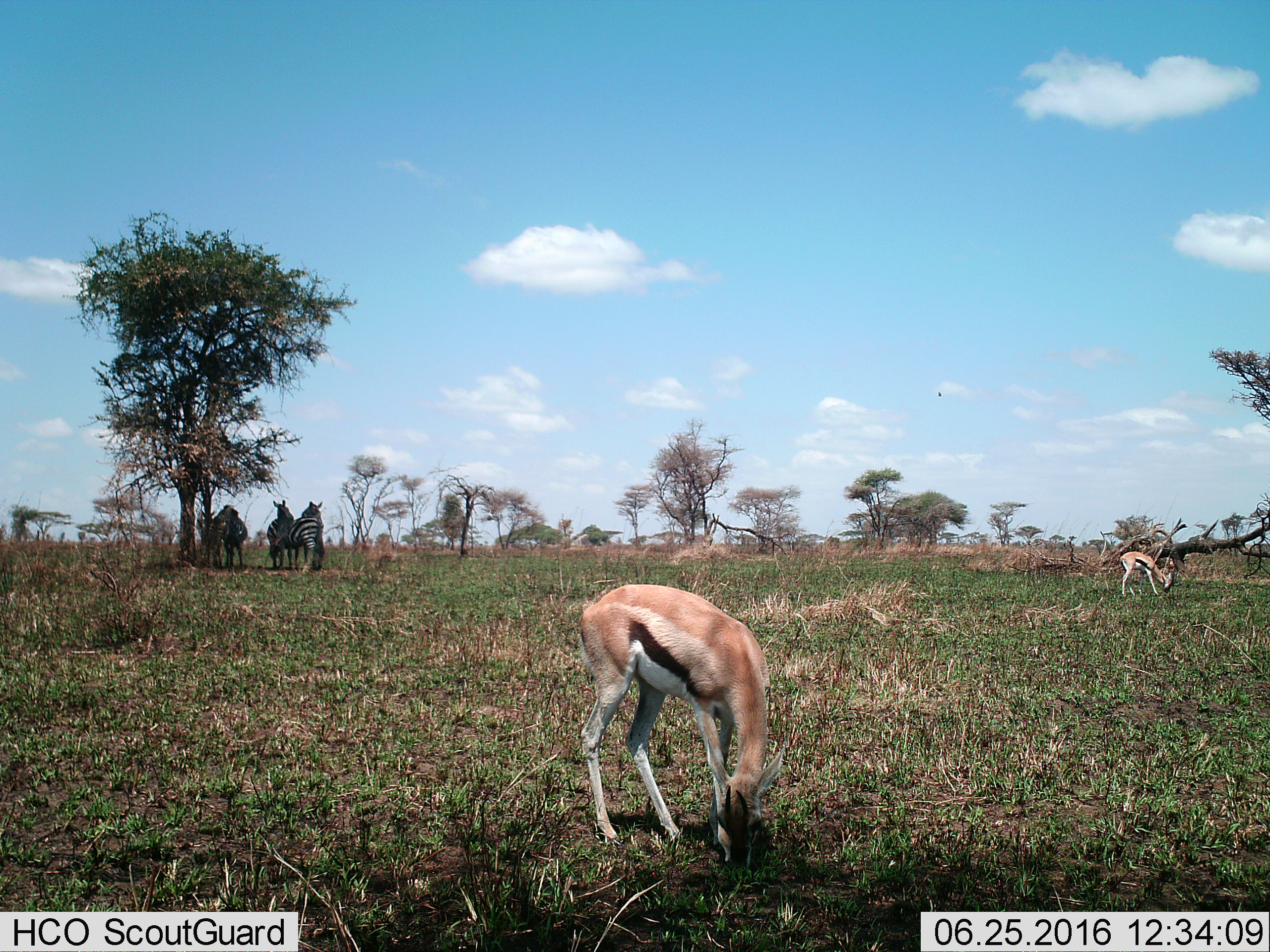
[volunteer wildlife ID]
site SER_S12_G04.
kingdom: Animalia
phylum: Chordata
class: Mammalia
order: Artiodactyla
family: Bovidae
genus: Eudorcas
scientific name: Eudorcas thomsonii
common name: thomson's gazelle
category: gazellethomsons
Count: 2.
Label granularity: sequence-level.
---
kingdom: Animalia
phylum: Chordata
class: Mammalia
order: Perissodactyla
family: Equidae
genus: Equus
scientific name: Equus quagga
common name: plains zebra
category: zebraplains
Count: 4.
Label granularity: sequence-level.